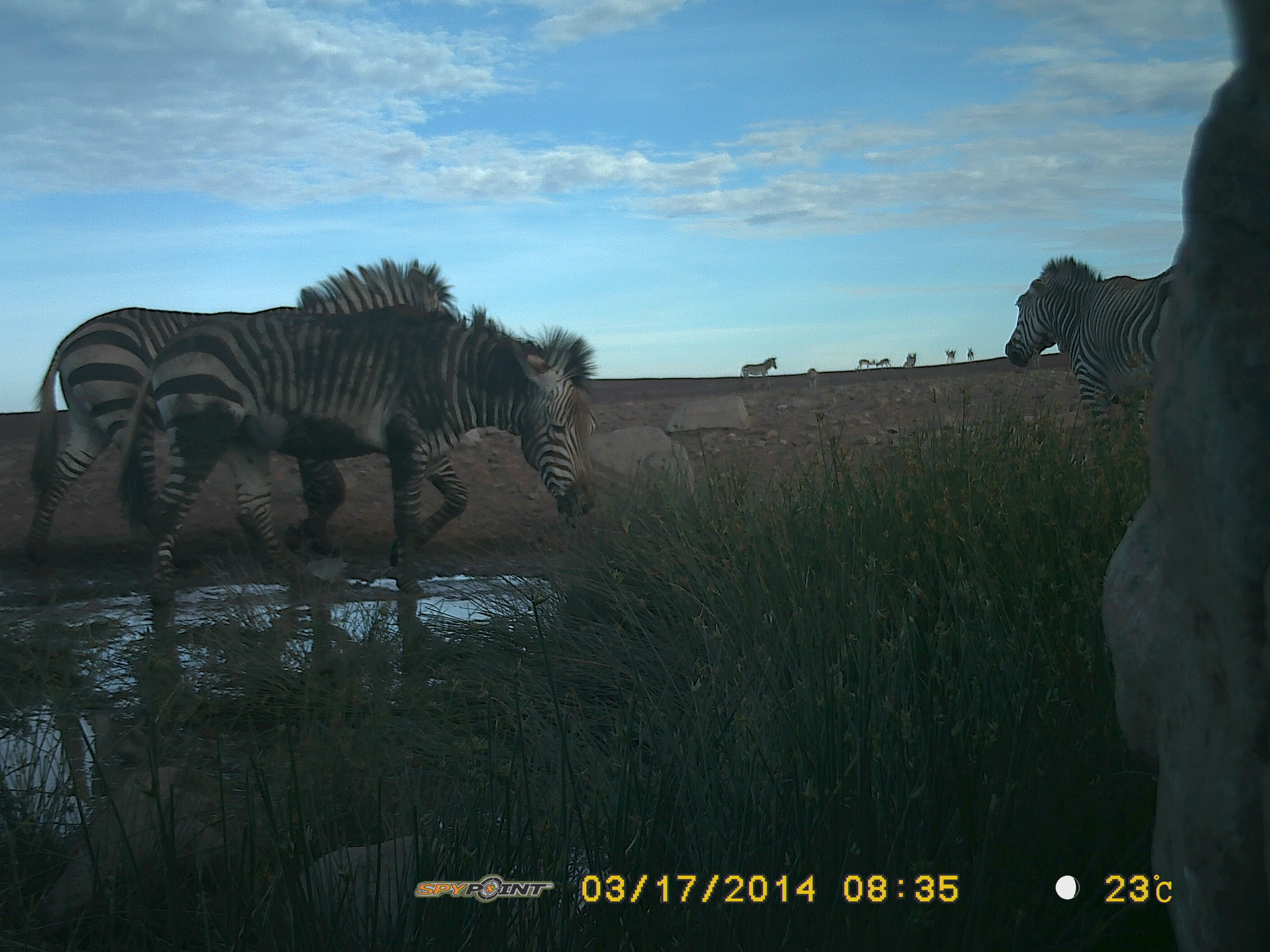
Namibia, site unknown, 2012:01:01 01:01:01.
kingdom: Animalia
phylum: Chordata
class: Mammalia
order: Perissodactyla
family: Equidae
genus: Equus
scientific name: Equus zebra hartmannae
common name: hartmann's mountain zebra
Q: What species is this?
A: Equus zebra hartmannae (hartmann's mountain zebra).